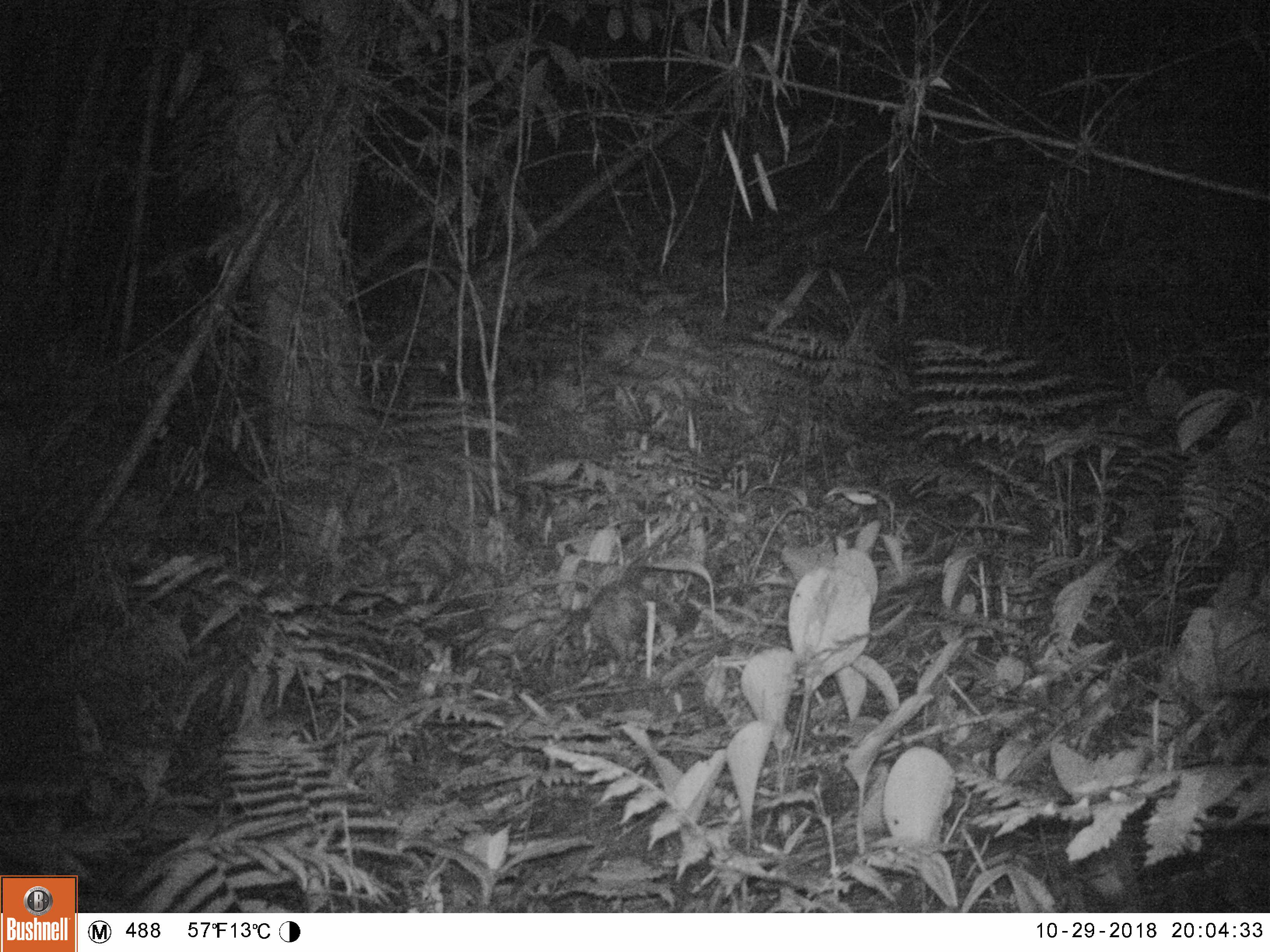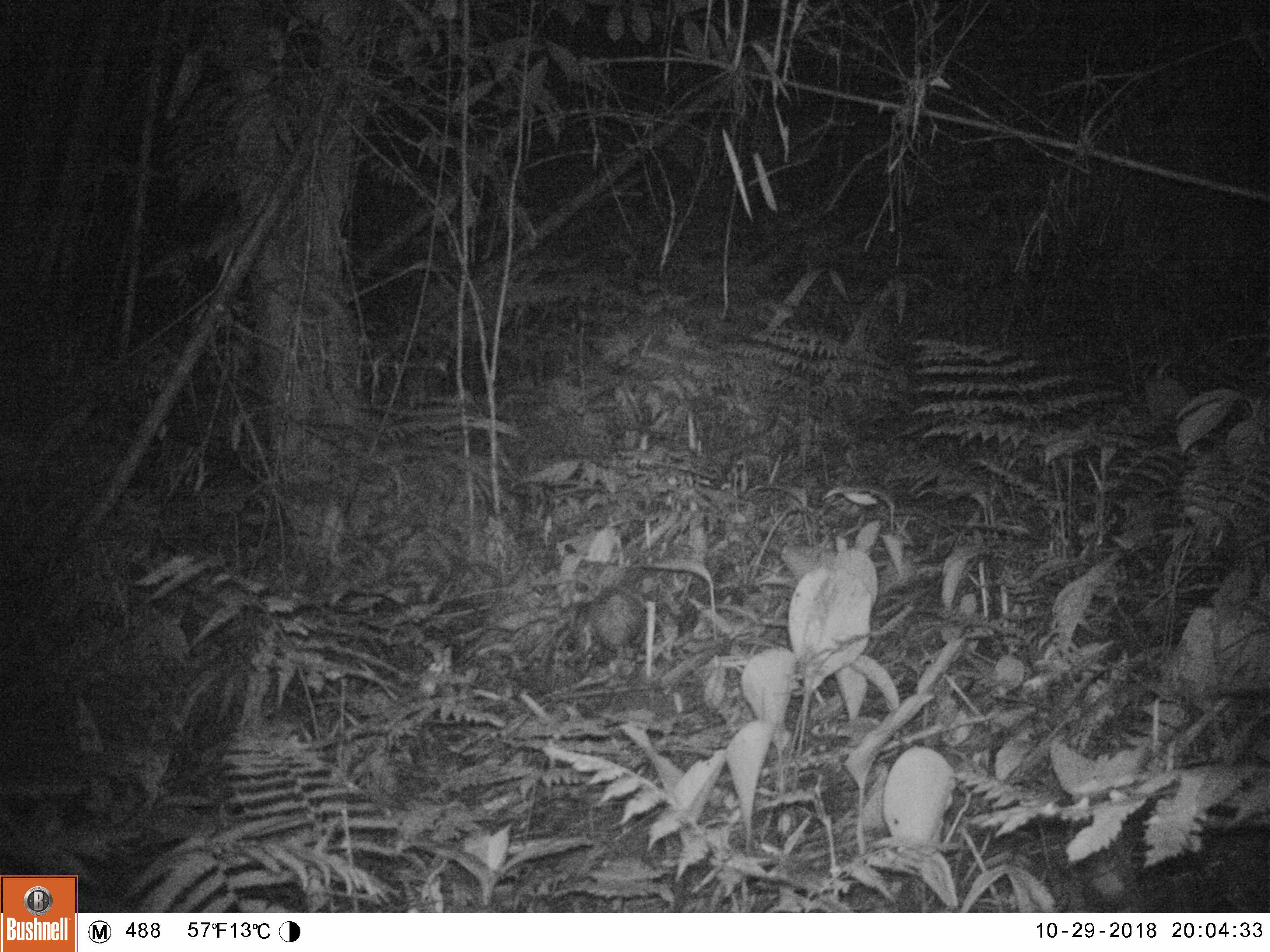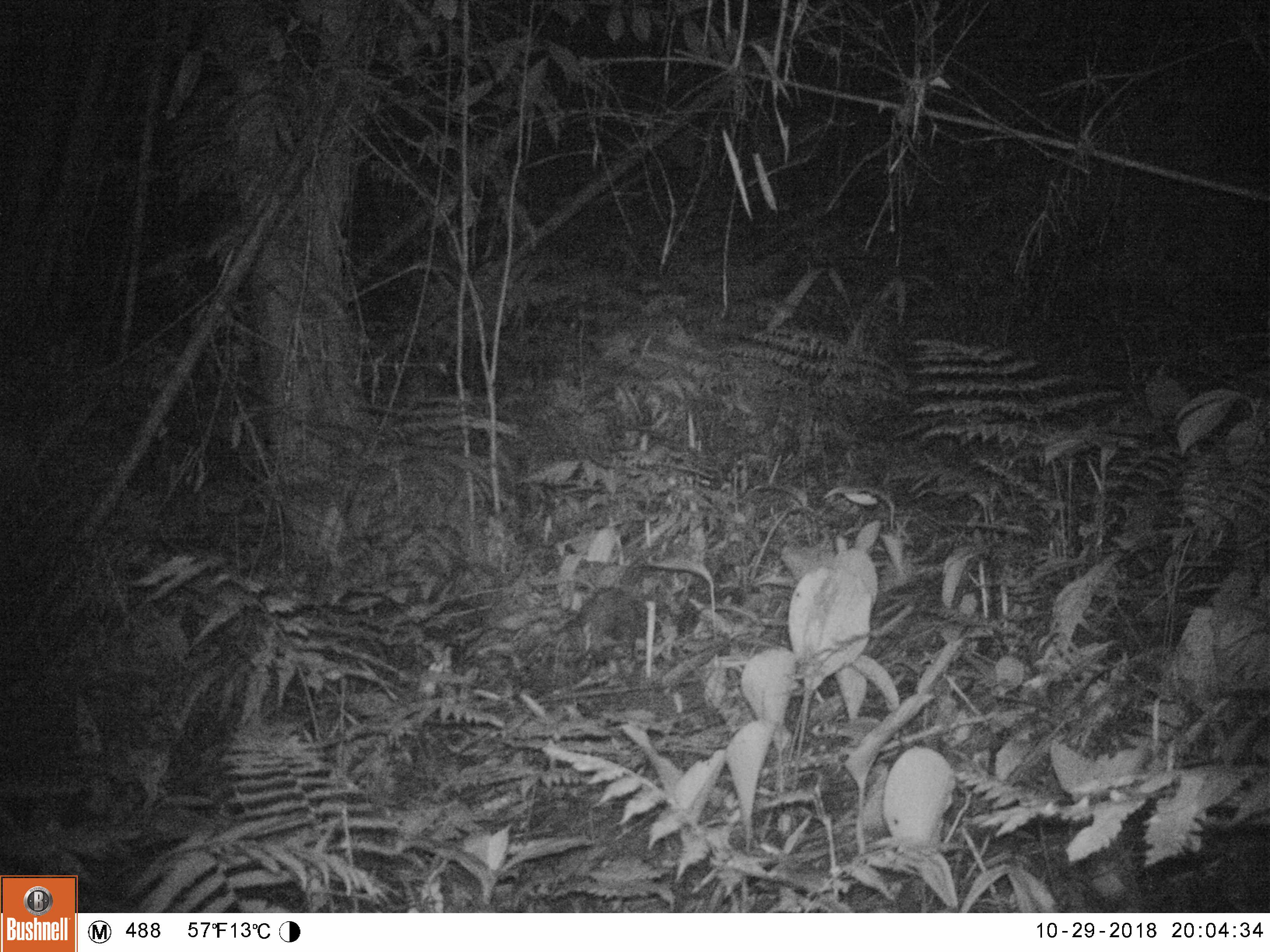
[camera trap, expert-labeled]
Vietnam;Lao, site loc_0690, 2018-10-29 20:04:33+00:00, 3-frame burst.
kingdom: Animalia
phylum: Chordata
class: Mammalia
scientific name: Mammalia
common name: mammal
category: unidentified small mammal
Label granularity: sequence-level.